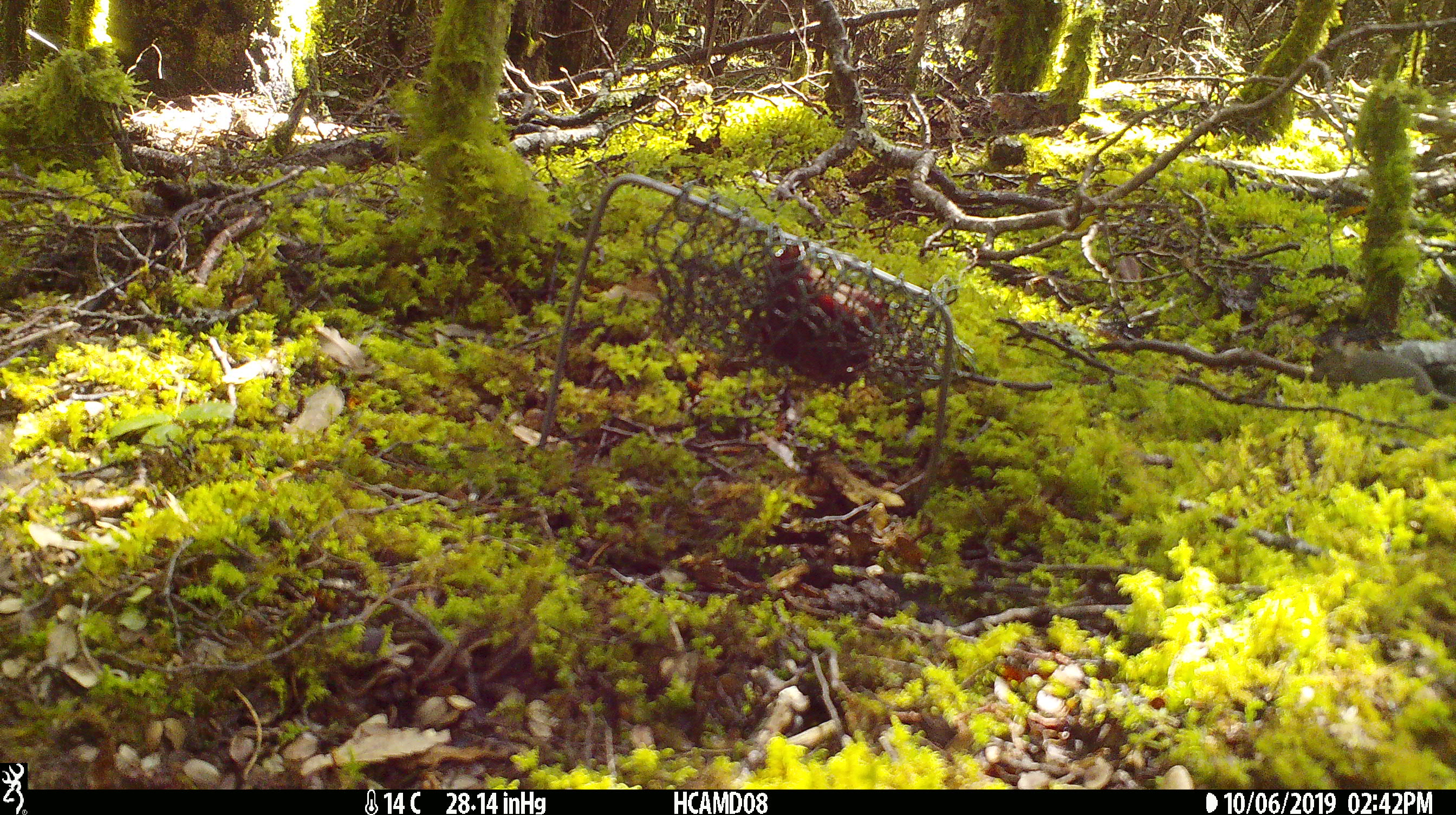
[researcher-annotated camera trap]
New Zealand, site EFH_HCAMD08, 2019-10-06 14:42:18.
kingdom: Animalia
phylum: Chordata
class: Mammalia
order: Rodentia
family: Muridae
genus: Mus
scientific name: Mus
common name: mouse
Mouse (Mus).